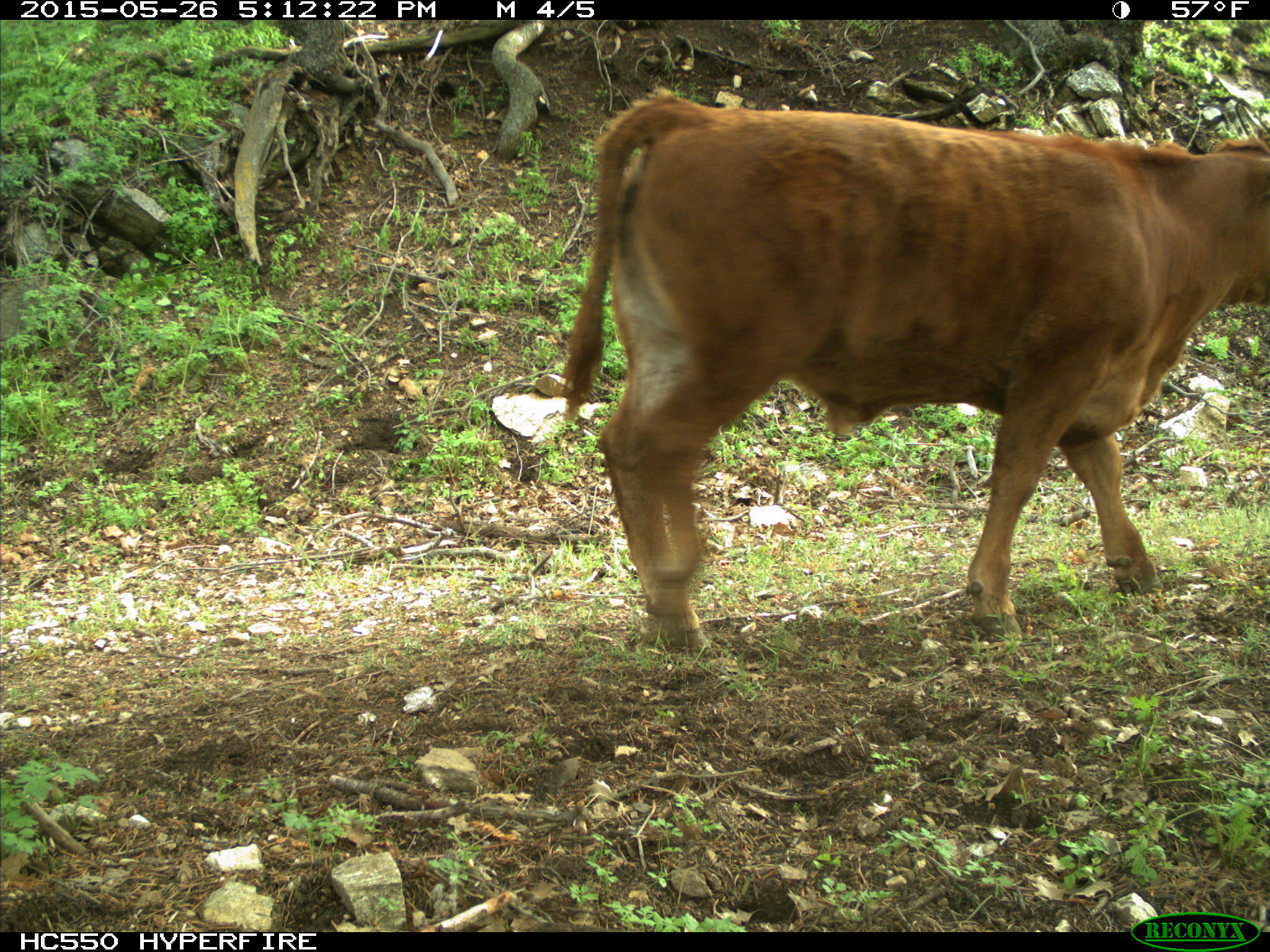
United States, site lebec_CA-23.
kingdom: Animalia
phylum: Chordata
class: Mammalia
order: Artiodactyla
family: Bovidae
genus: Bos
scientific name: Bos taurus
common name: domestic cow